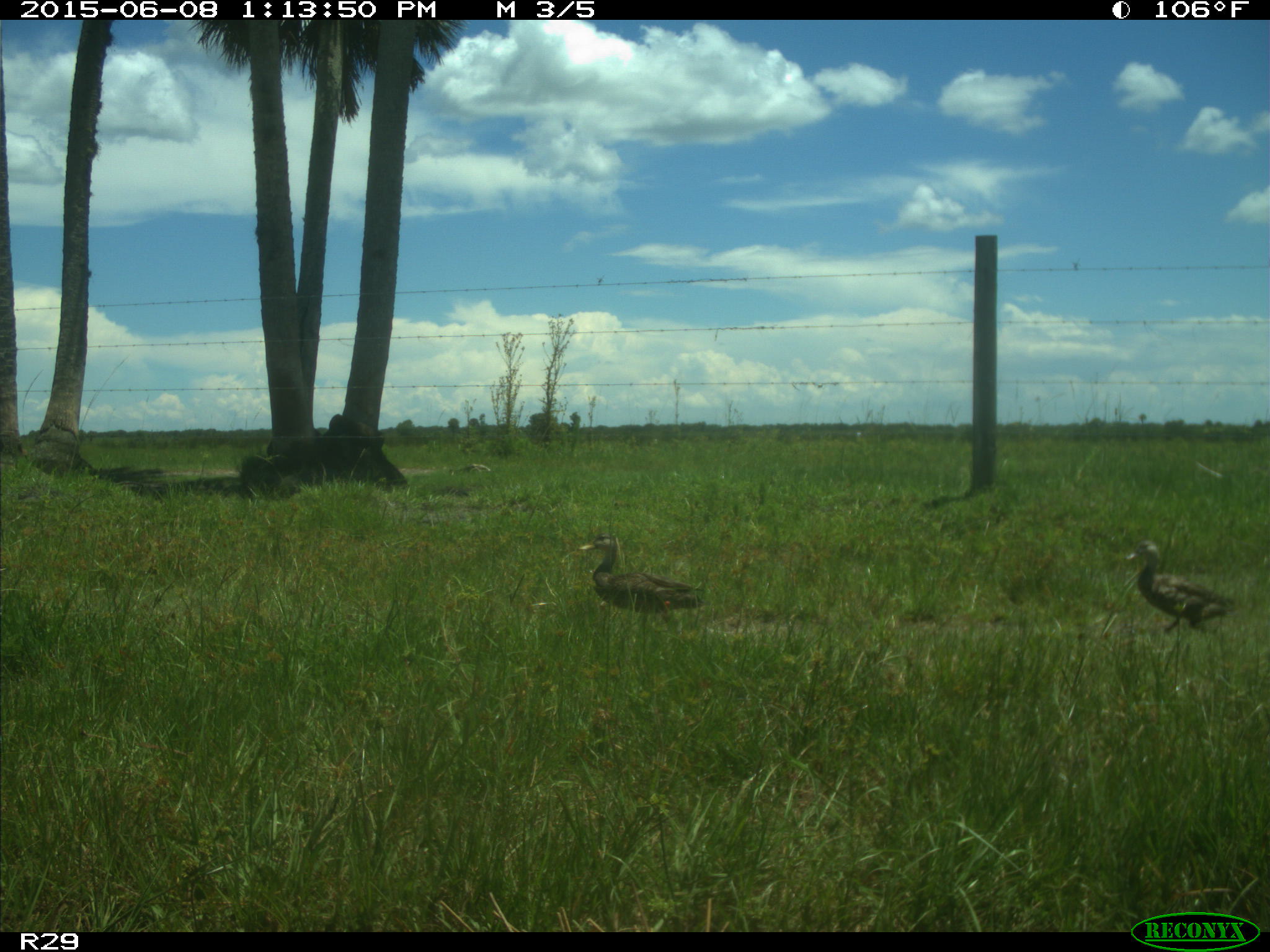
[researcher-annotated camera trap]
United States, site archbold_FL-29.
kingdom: Animalia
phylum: Chordata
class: Aves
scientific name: Aves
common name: birds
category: unidentified bird